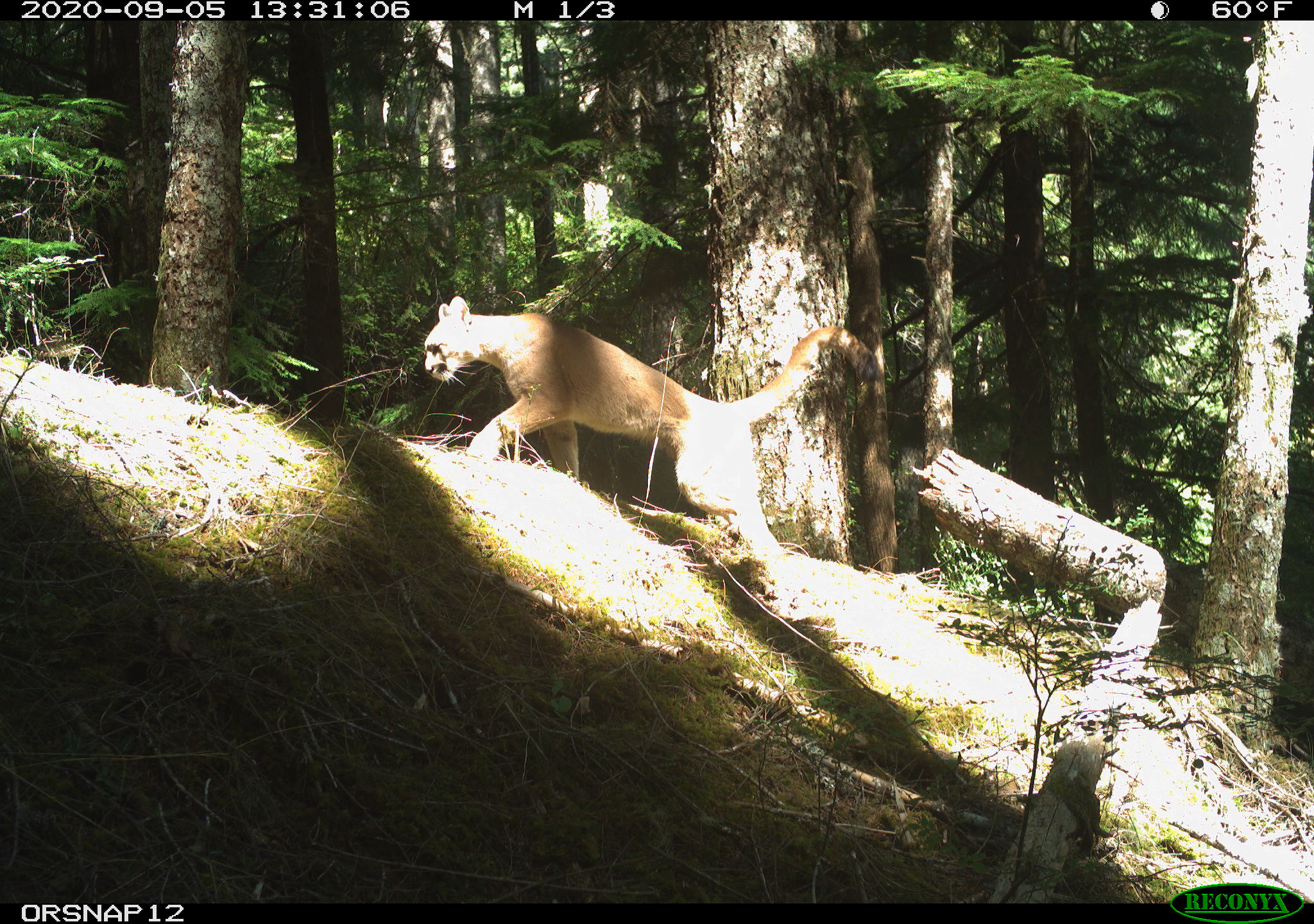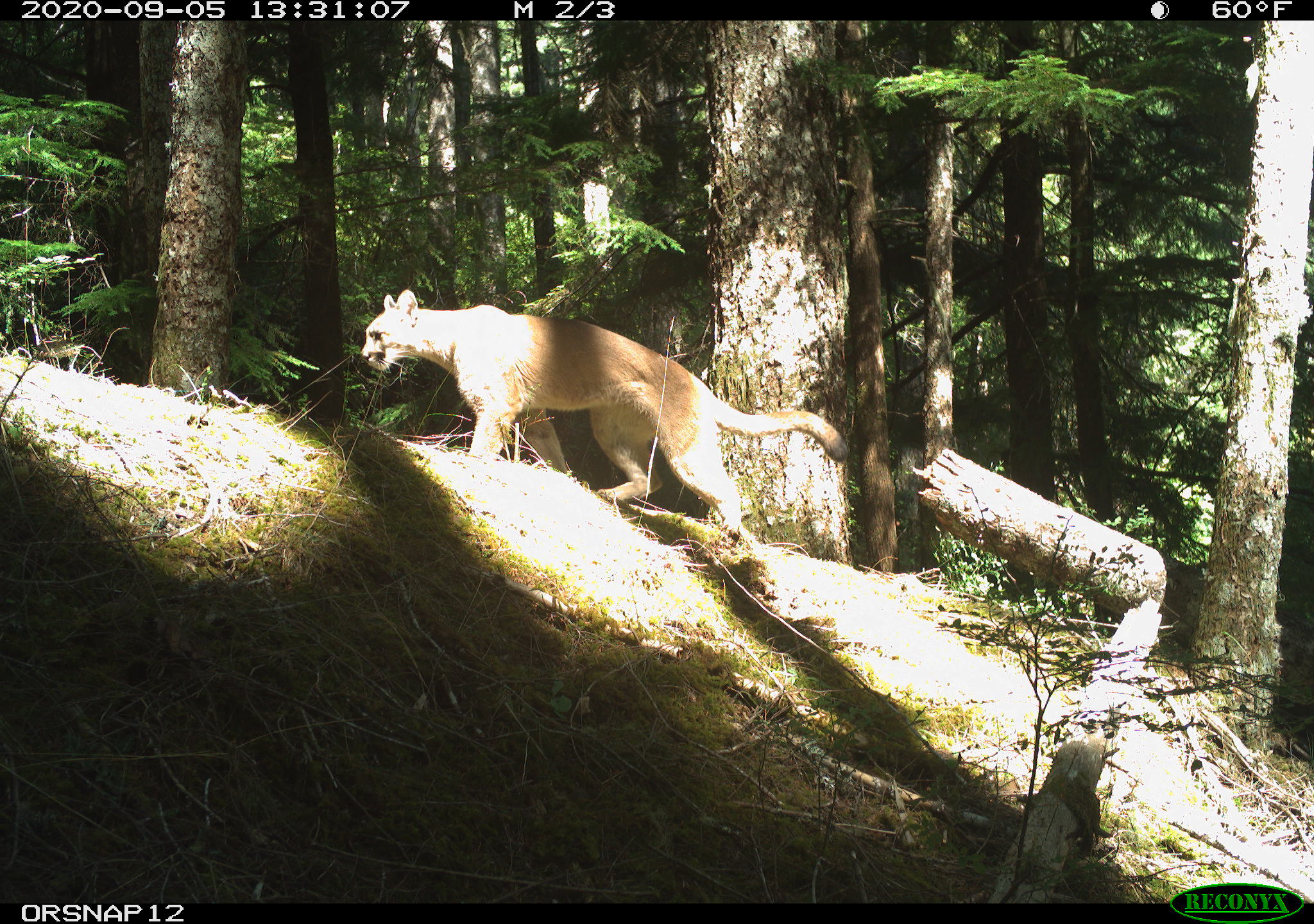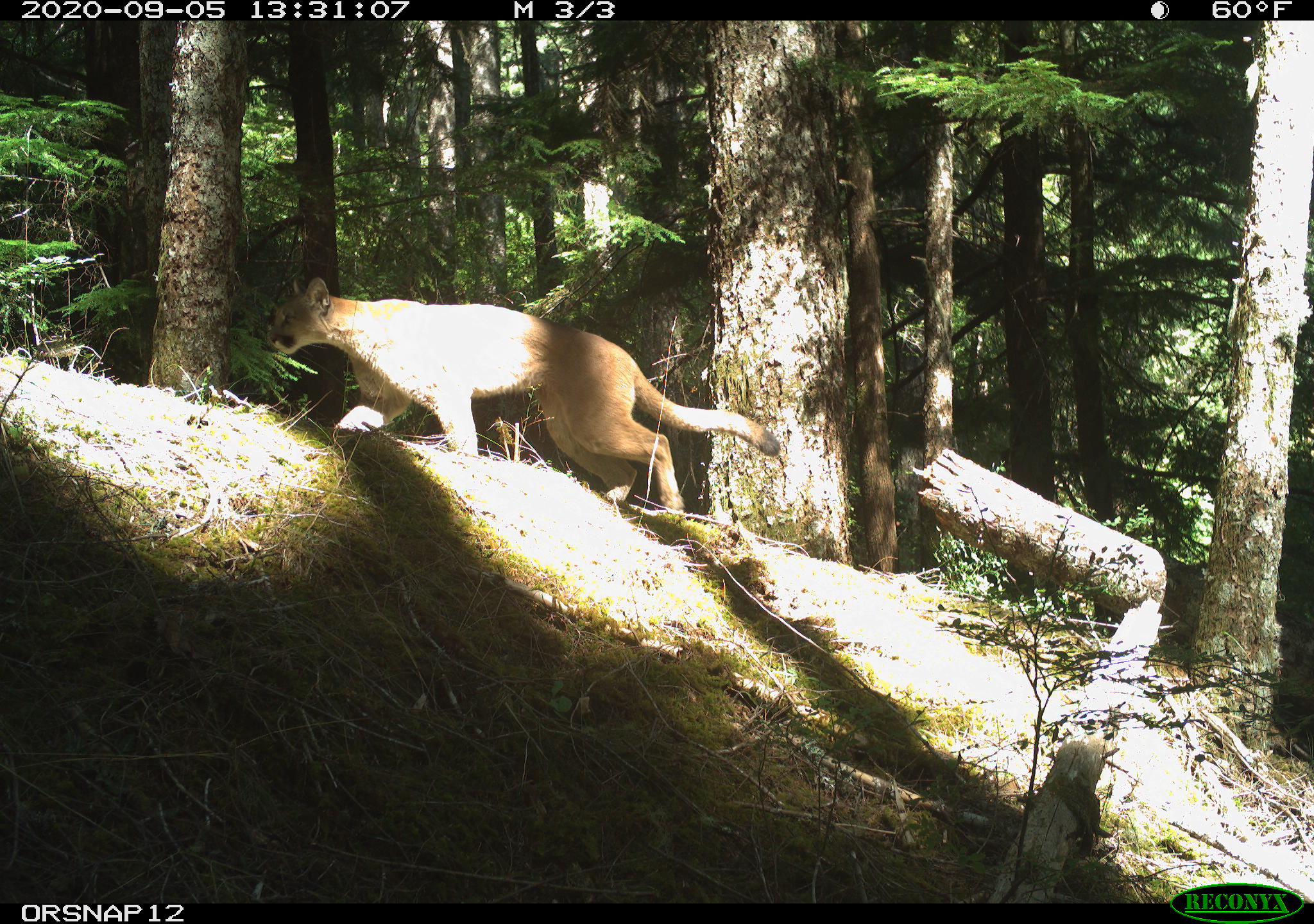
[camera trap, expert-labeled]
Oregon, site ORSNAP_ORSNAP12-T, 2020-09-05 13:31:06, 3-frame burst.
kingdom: Animalia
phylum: Chordata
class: Mammalia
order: Carnivora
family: Felidae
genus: Puma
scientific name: Puma concolor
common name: cougar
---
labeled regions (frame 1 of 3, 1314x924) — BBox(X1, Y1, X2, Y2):
cougar: BBox(412, 256, 896, 571)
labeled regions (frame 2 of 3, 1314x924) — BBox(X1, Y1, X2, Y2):
cougar: BBox(342, 252, 874, 601)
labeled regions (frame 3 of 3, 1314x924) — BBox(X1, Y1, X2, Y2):
cougar: BBox(245, 260, 826, 577)